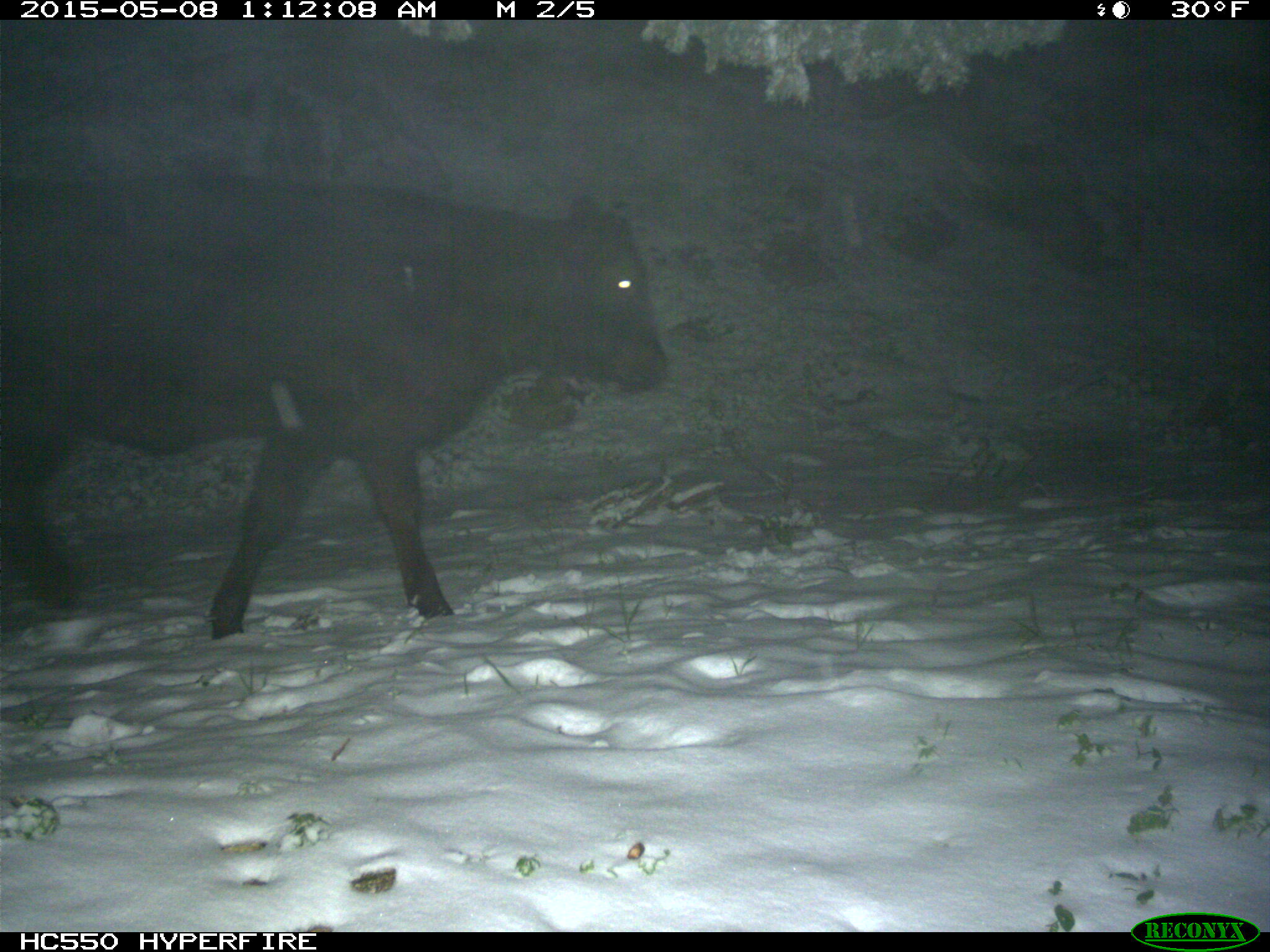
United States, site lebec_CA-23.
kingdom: Animalia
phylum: Chordata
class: Mammalia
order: Artiodactyla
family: Bovidae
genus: Bos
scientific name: Bos taurus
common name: domestic cow